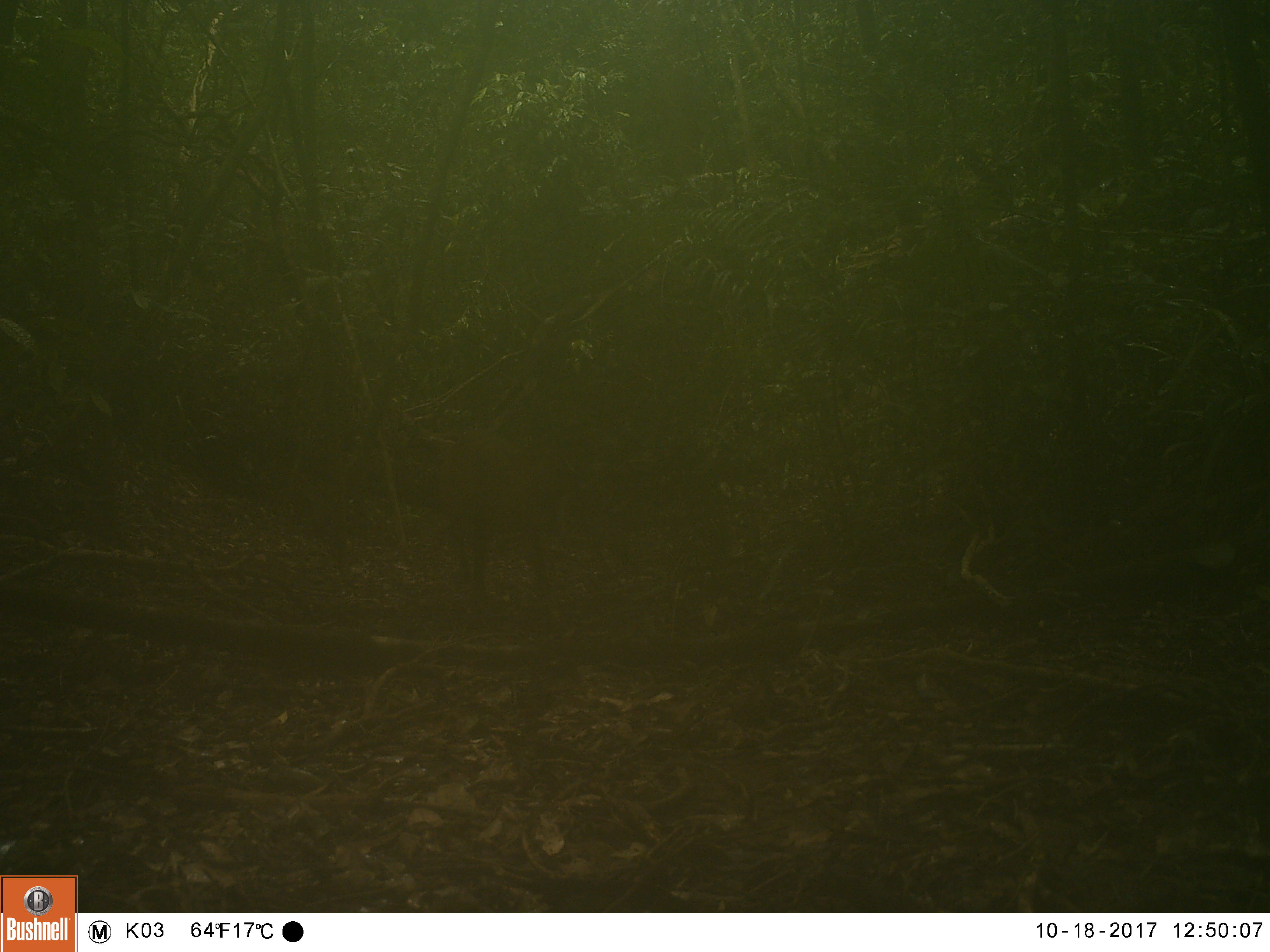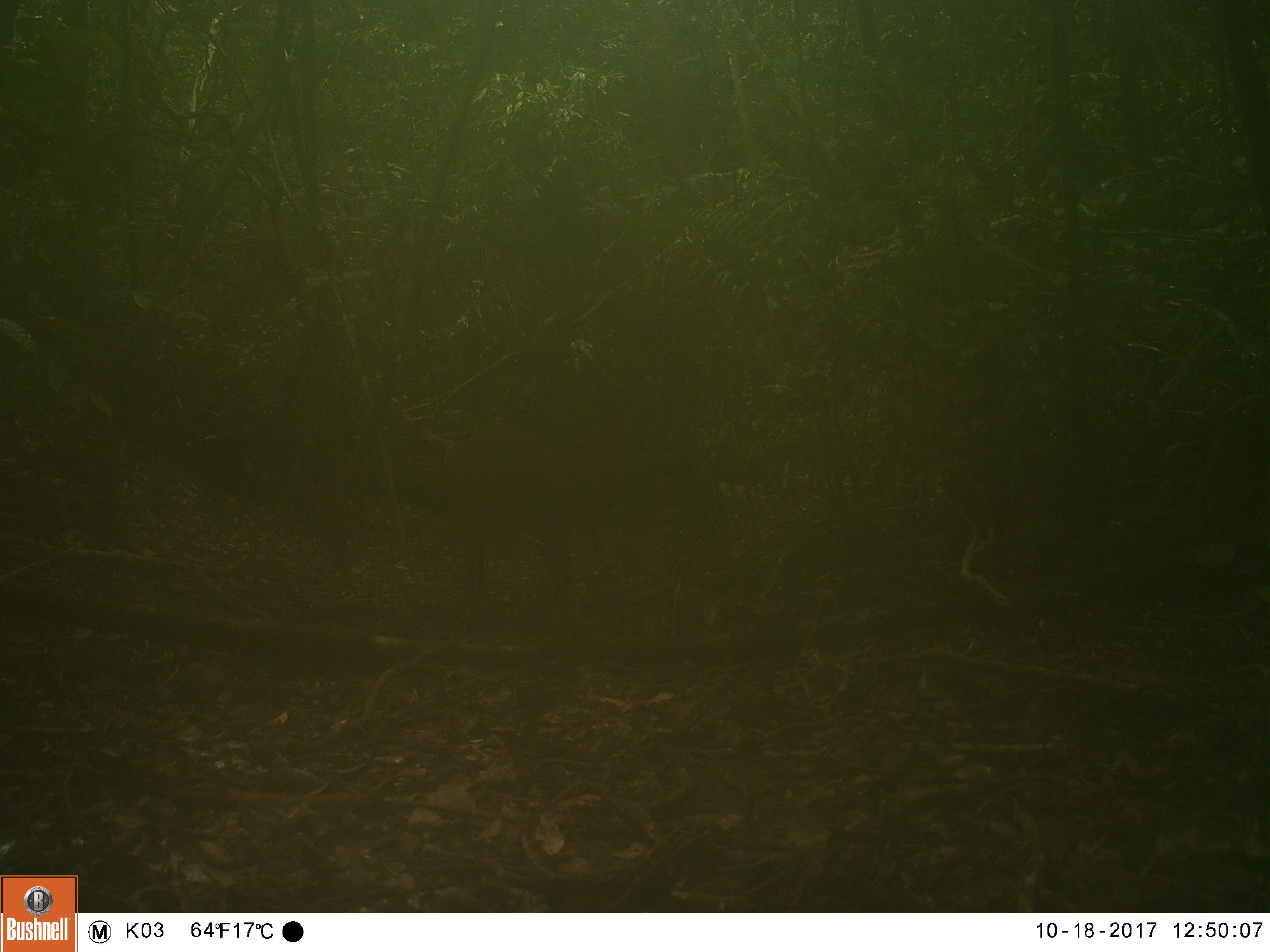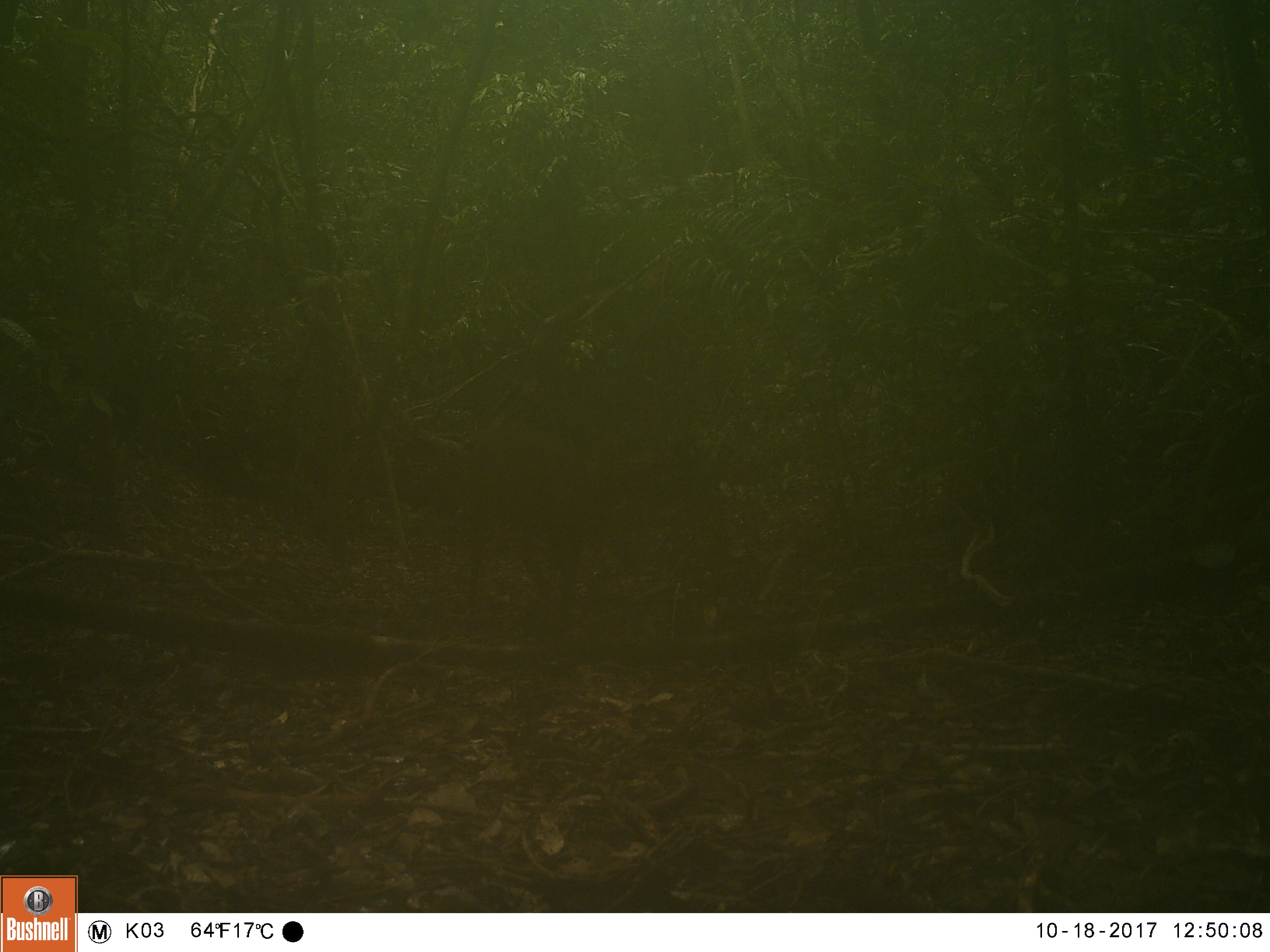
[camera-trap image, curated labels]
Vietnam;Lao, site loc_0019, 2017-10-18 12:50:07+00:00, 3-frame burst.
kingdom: Animalia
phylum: Chordata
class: Mammalia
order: Artiodactyla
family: Cervidae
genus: Muntiacus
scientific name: Muntiacus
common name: muntjacs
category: unidentified muntjac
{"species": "unidentified muntjac (muntjacs) (Muntiacus)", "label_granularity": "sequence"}